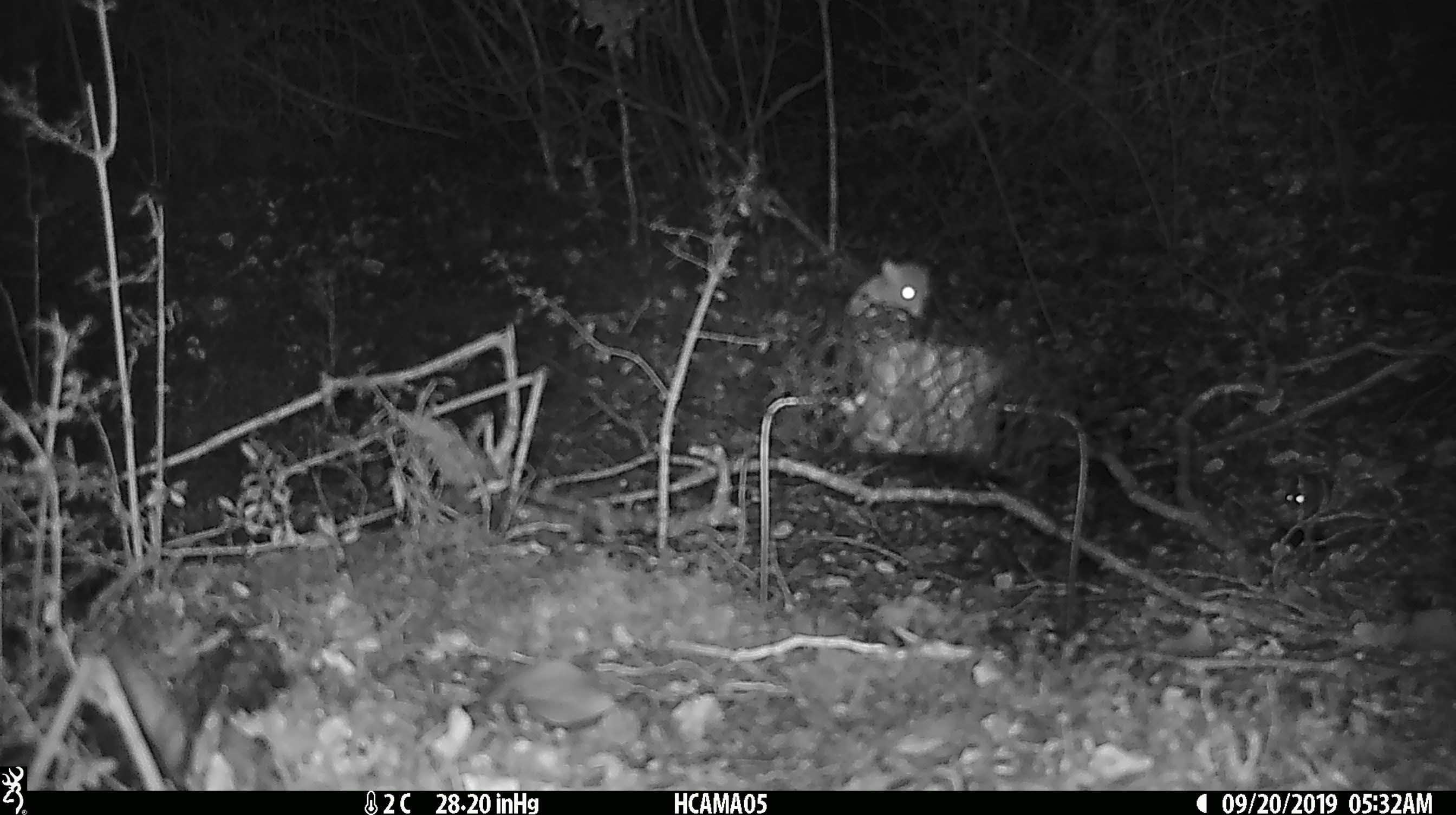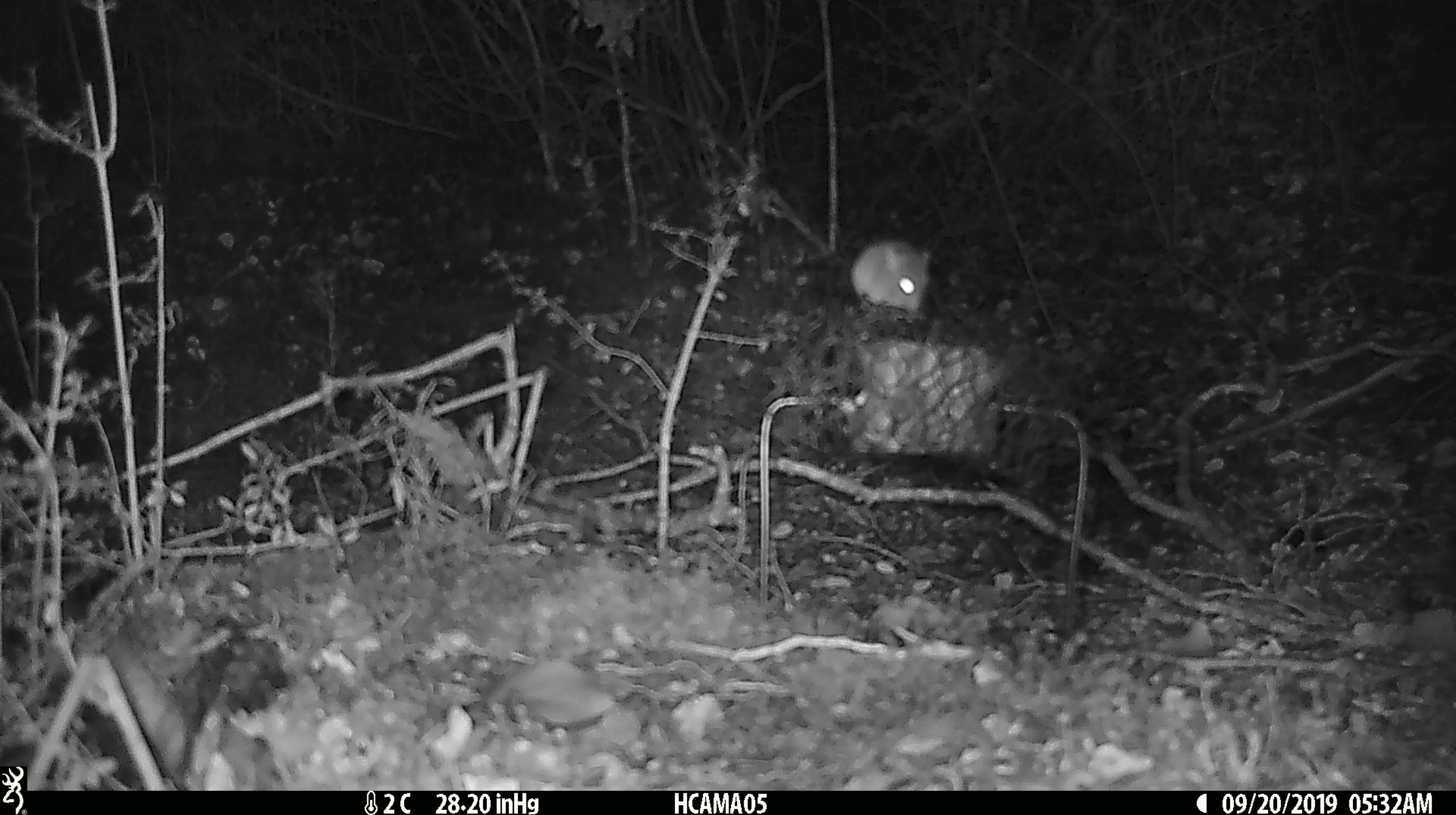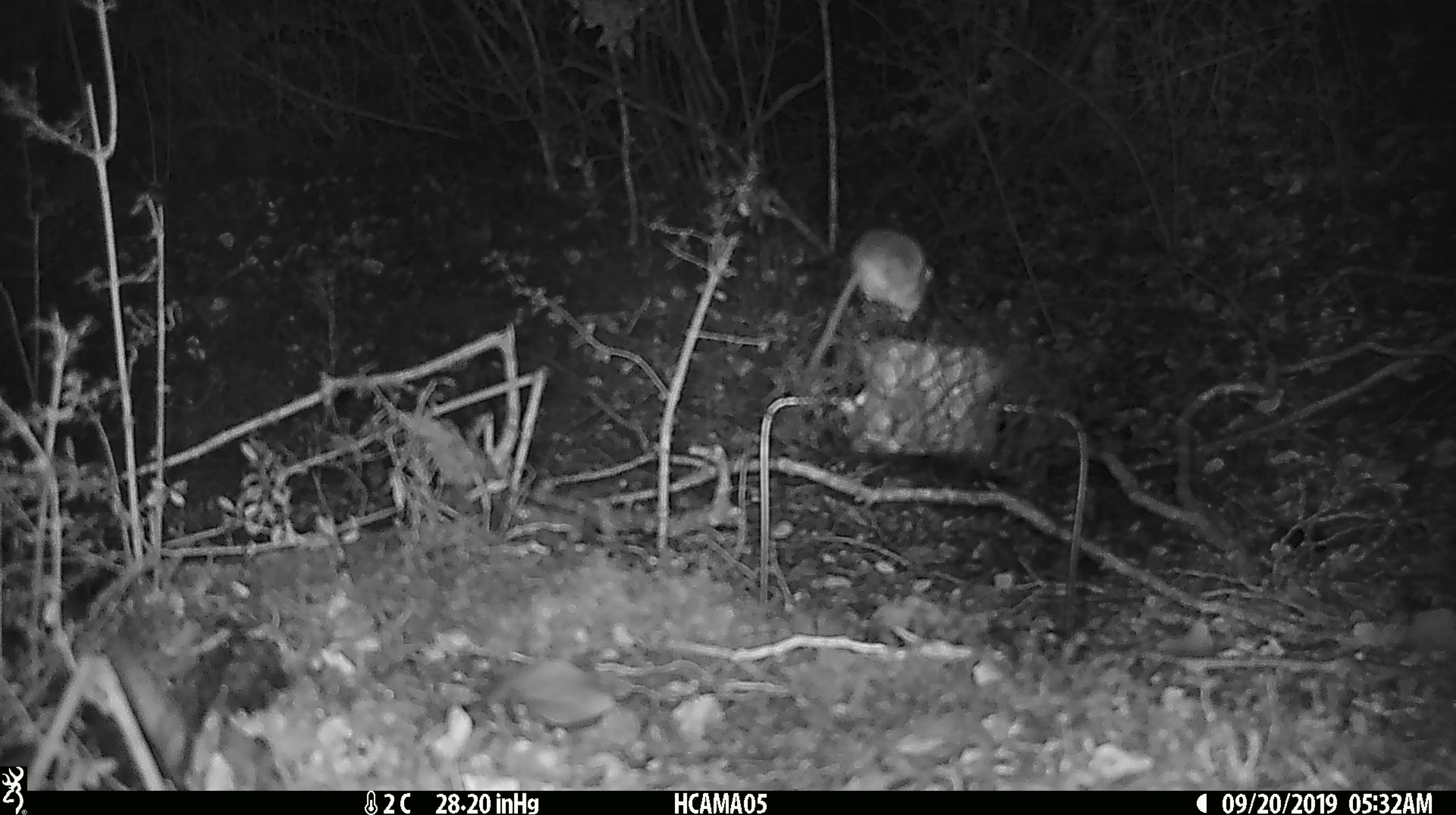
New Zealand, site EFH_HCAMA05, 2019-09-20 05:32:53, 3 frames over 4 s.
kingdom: Animalia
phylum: Chordata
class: Mammalia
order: Rodentia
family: Muridae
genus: Mus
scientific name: Mus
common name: mouse